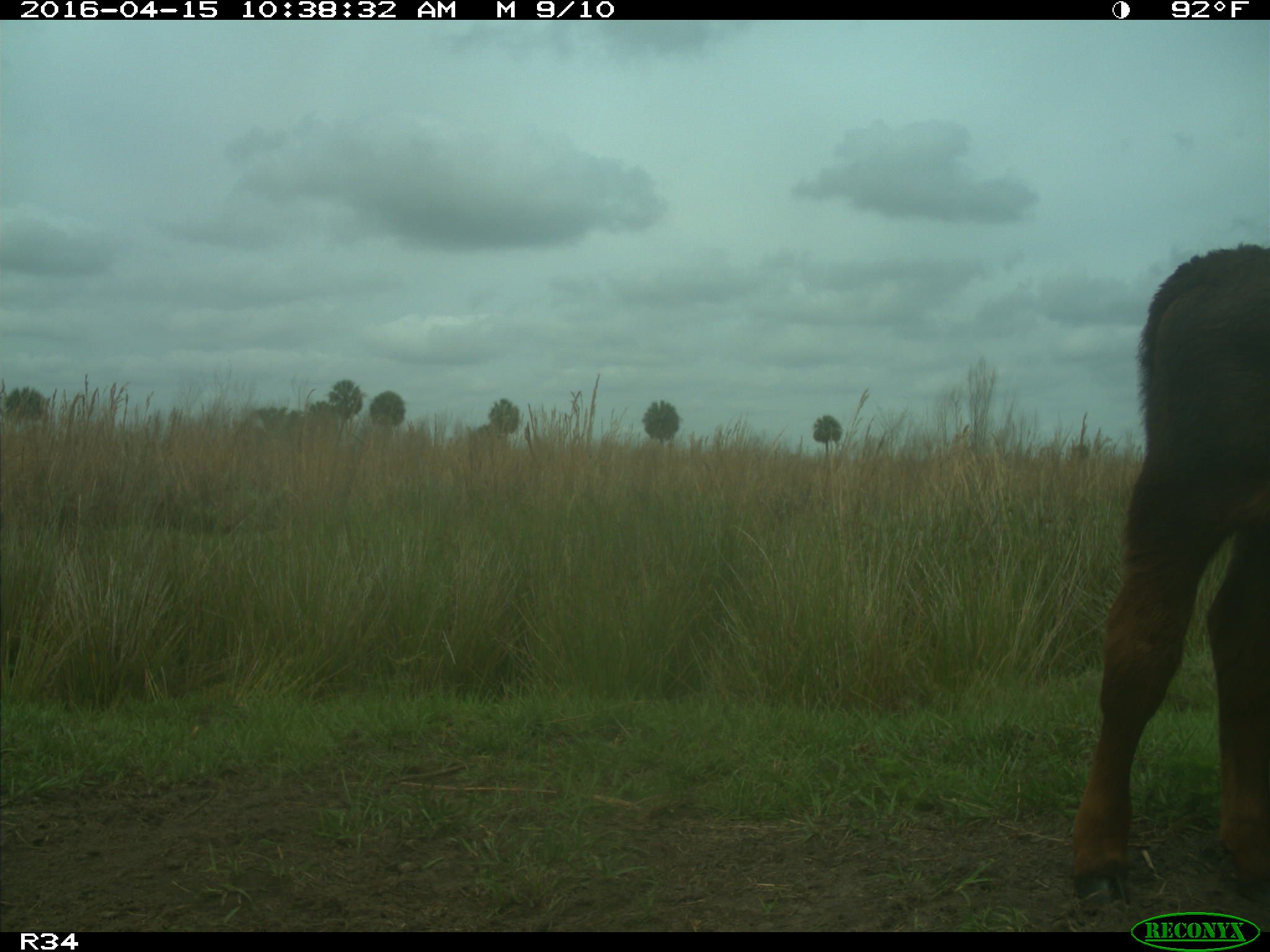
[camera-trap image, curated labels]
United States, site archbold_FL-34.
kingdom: Animalia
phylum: Chordata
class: Mammalia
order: Artiodactyla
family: Bovidae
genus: Bos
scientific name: Bos taurus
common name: domestic cow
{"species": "Bos taurus (domestic cow)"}